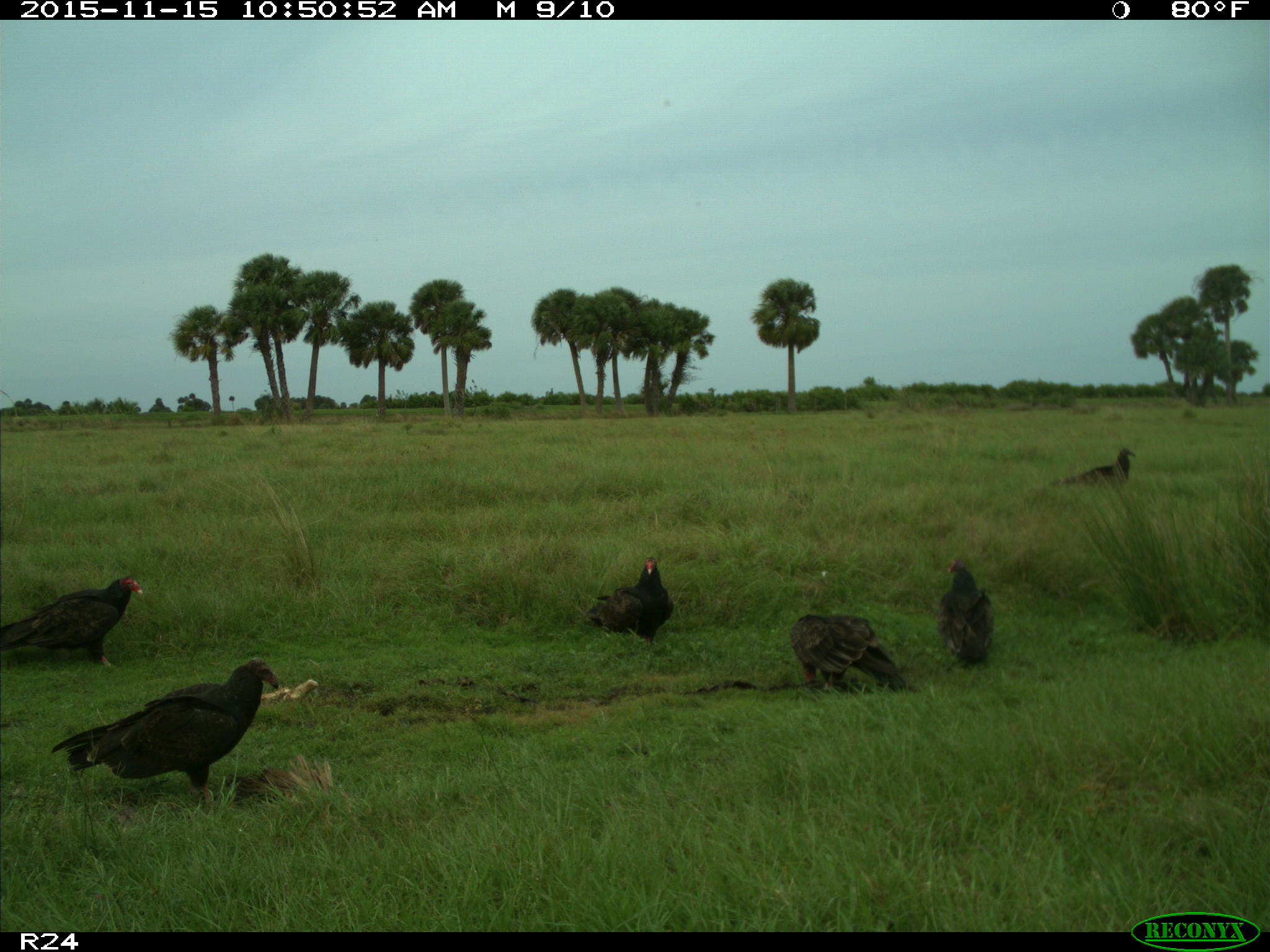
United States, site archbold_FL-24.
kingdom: Animalia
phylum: Chordata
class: Aves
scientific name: Aves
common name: birds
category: unidentified bird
Unidentified bird (birds) (Aves).